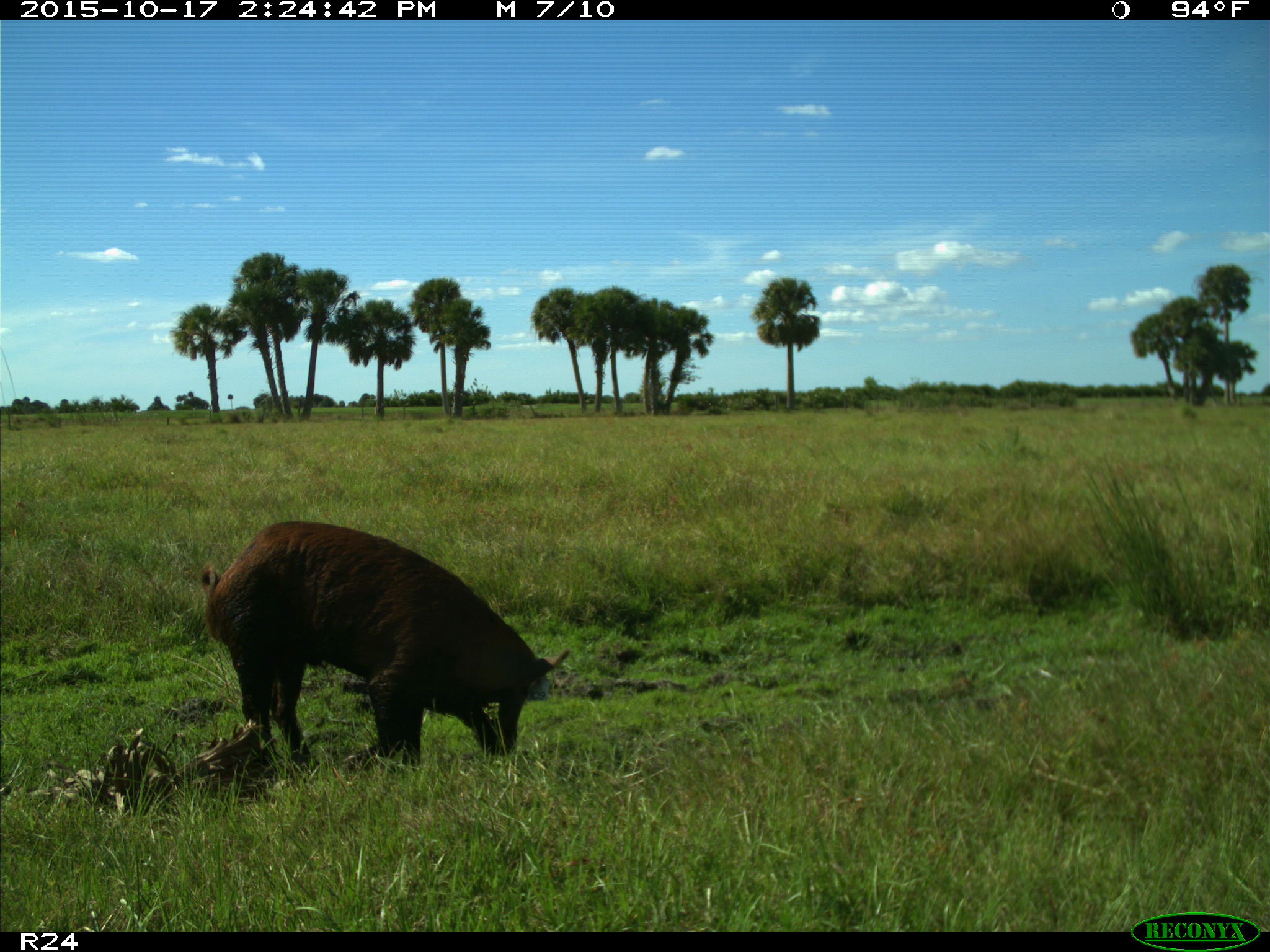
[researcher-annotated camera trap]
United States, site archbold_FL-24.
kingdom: Animalia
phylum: Chordata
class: Mammalia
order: Artiodactyla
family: Suidae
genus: Sus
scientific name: Sus scrofa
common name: wild boar